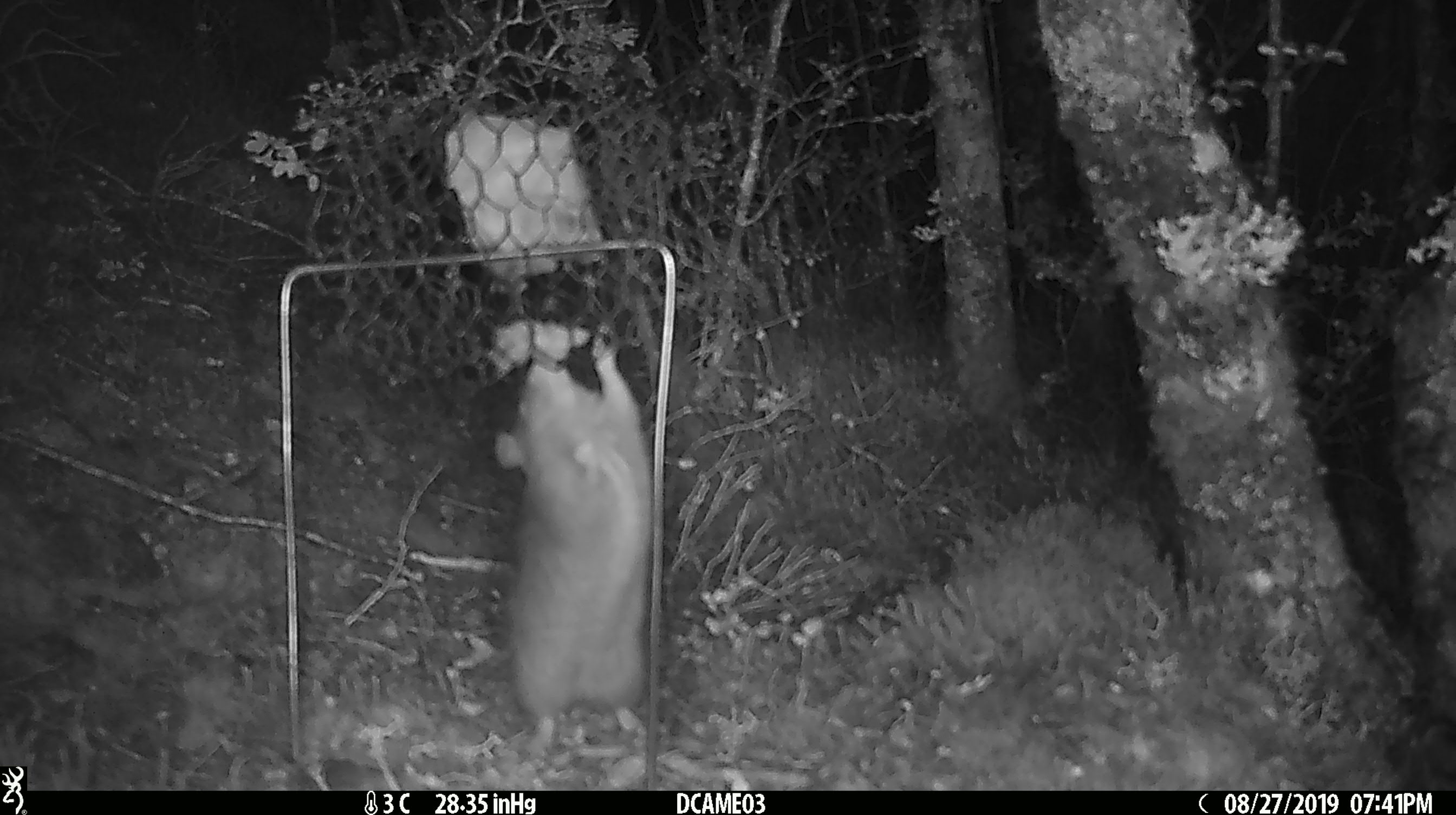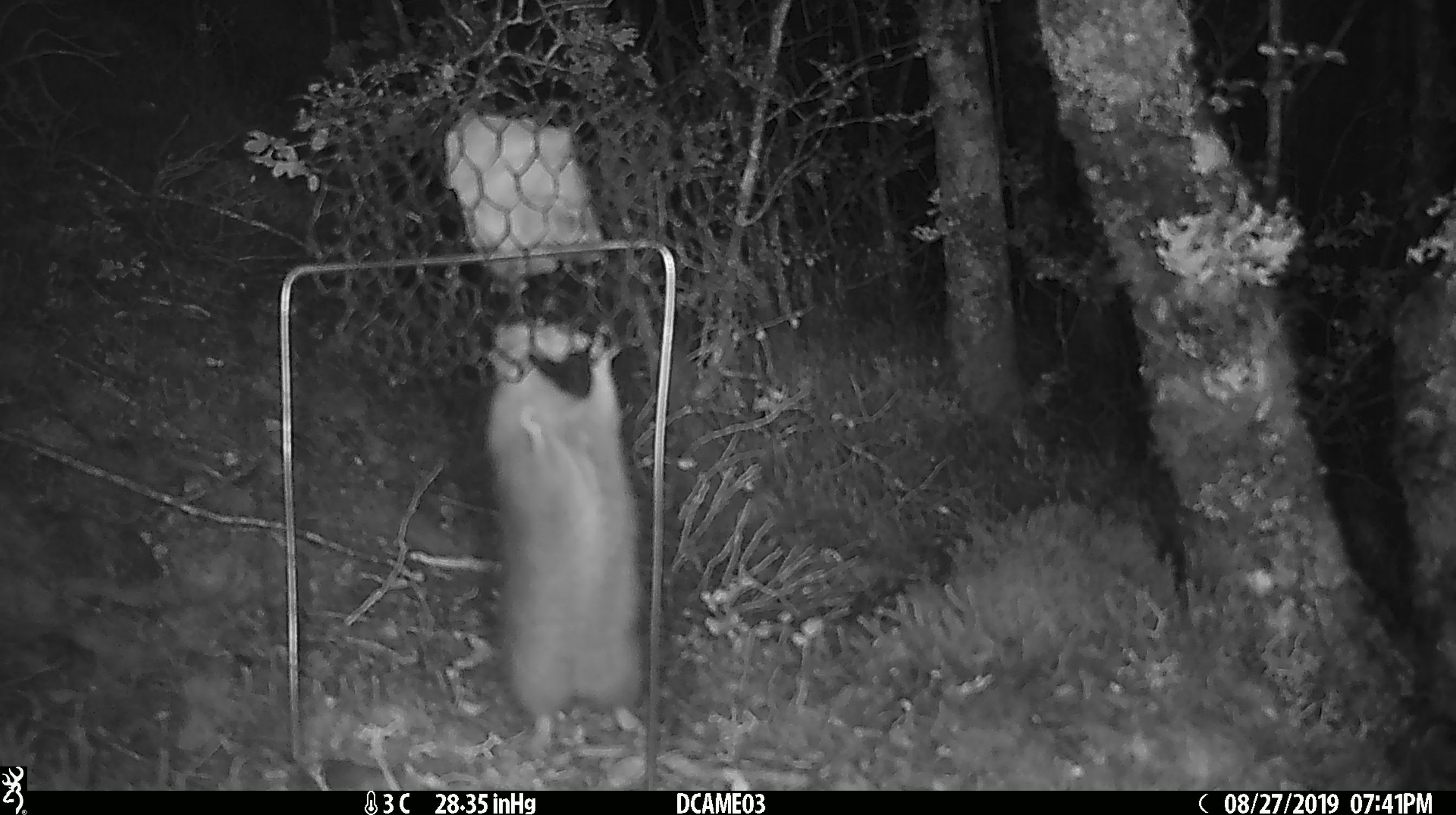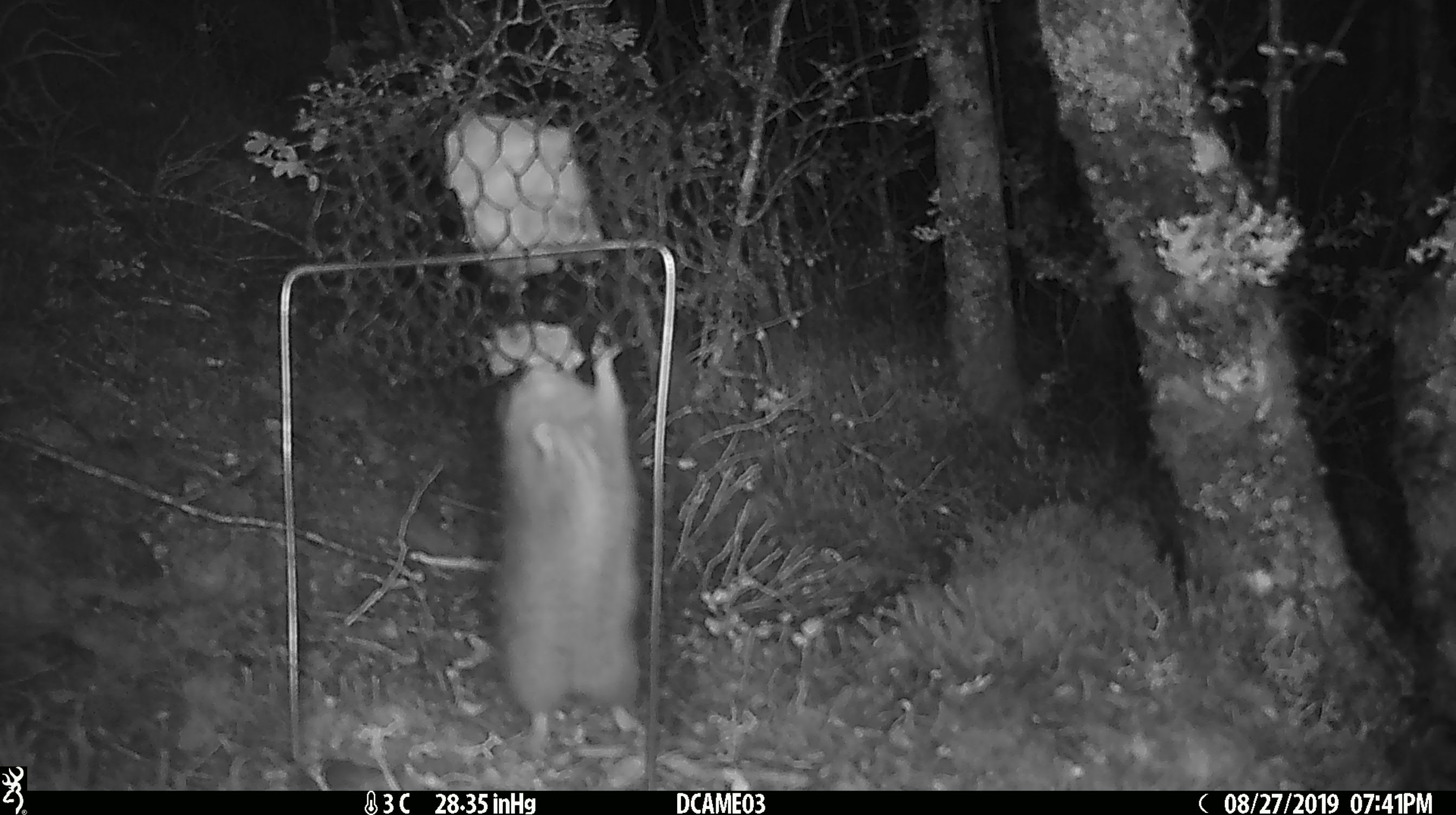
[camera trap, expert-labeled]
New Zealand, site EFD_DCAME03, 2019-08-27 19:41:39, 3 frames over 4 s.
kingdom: Animalia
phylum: Chordata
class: Mammalia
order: Rodentia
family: Muridae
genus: Rattus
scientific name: Rattus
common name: rat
Rat (Rattus).